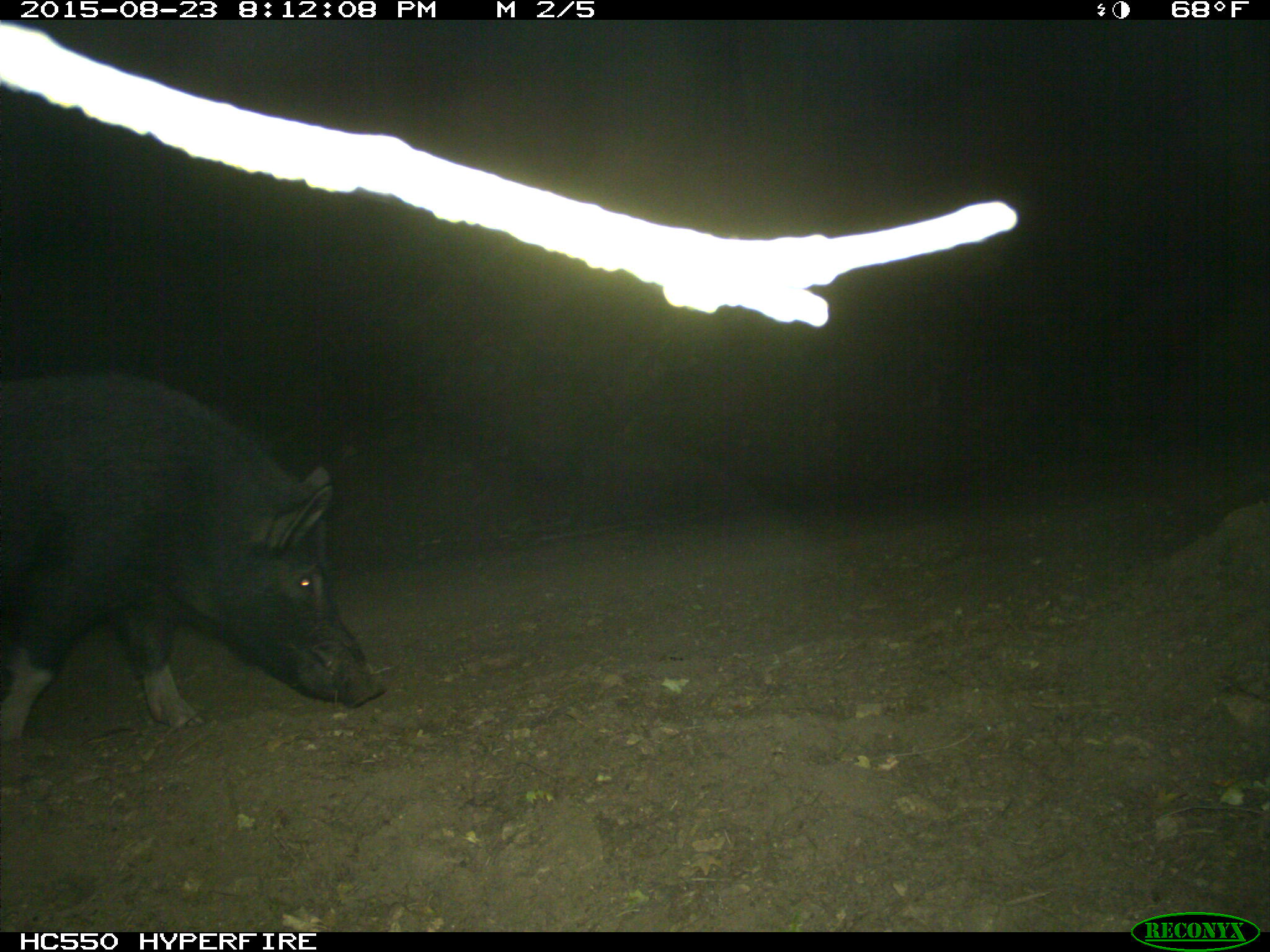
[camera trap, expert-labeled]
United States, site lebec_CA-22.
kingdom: Animalia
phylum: Chordata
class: Mammalia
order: Artiodactyla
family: Suidae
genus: Sus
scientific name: Sus scrofa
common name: wild boar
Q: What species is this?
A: Sus scrofa (wild boar).